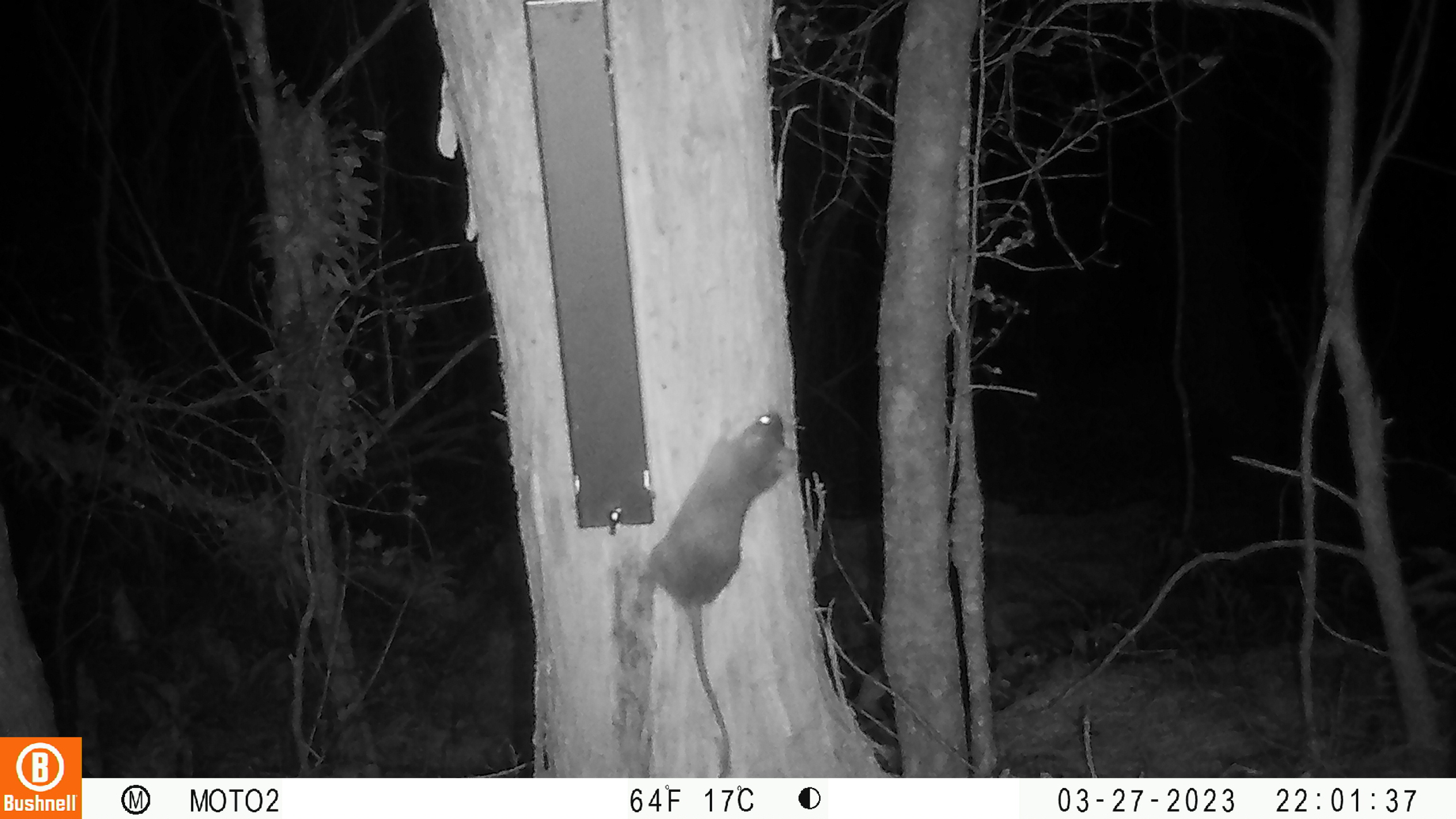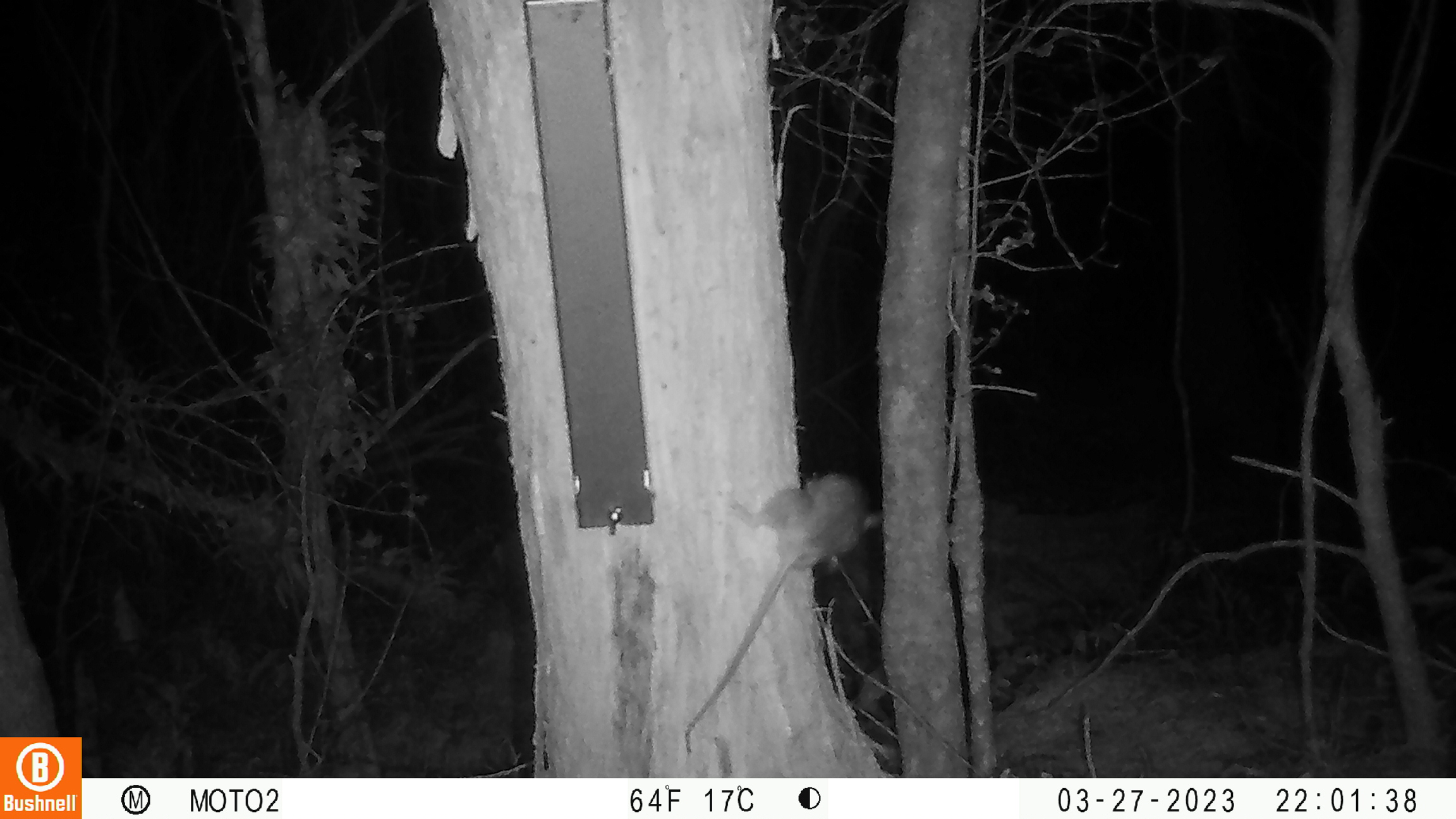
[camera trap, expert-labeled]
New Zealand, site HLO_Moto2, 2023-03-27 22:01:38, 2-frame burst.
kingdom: Animalia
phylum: Chordata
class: Mammalia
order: Rodentia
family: Muridae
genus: Rattus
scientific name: Rattus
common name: rat